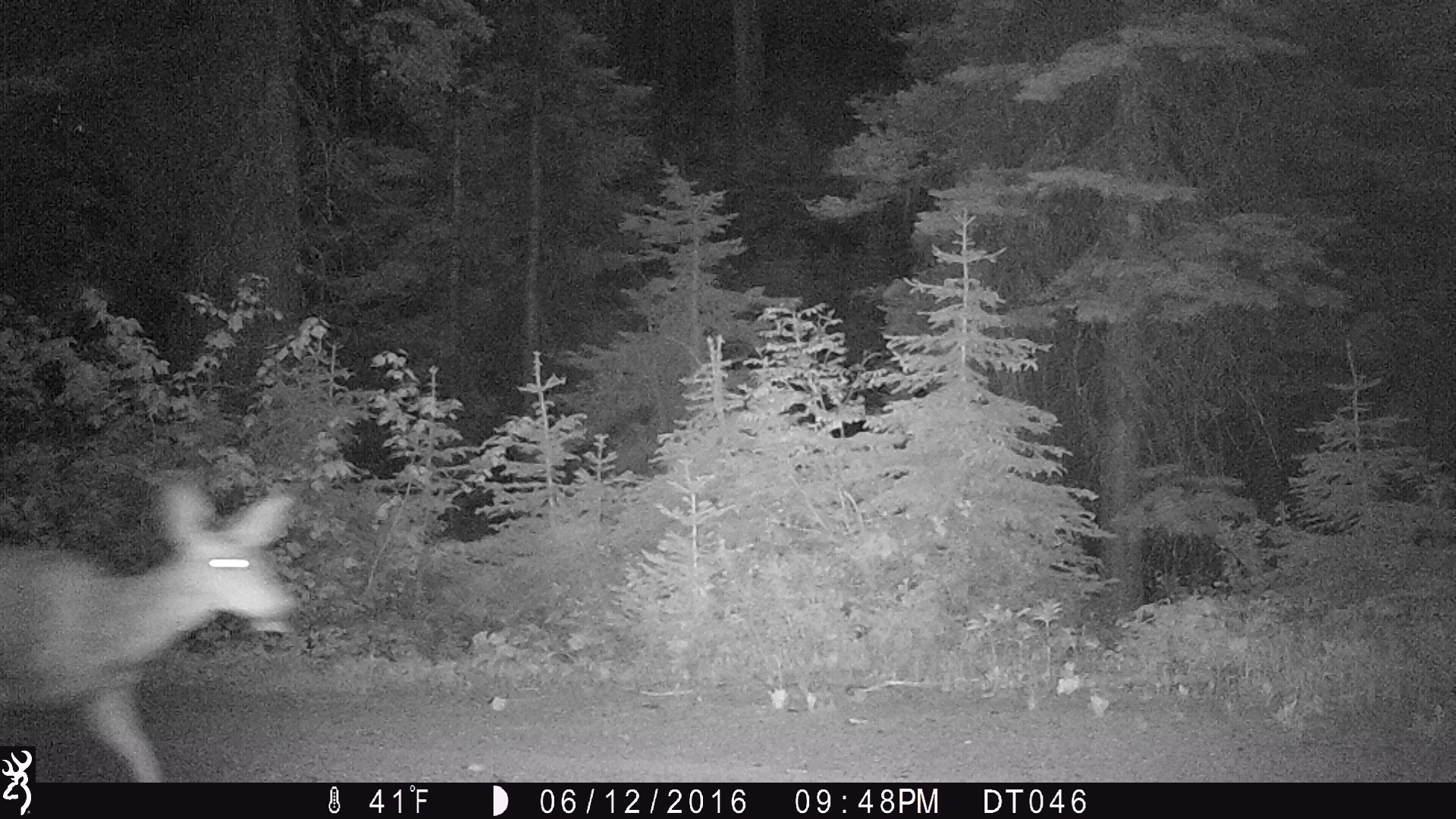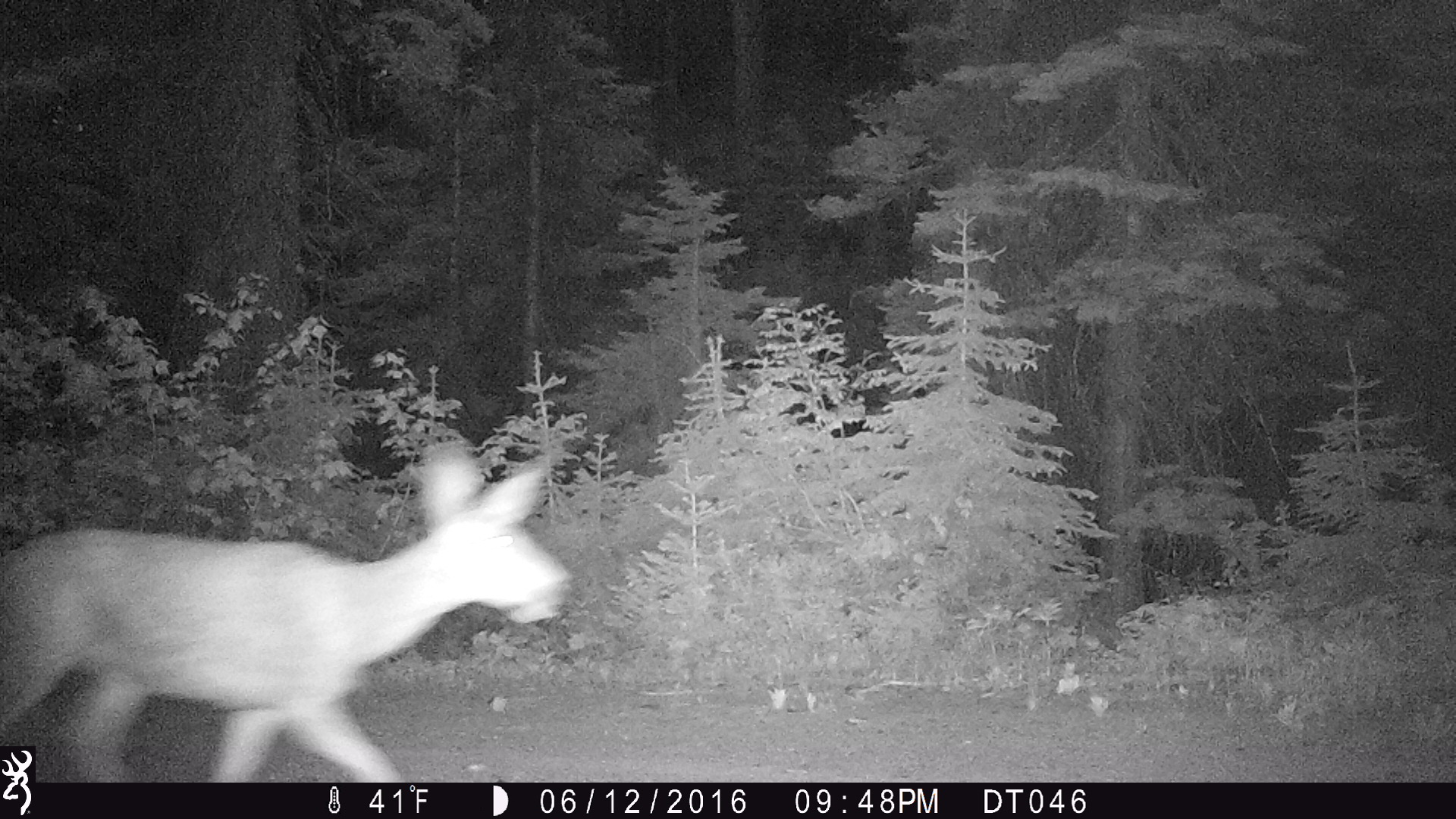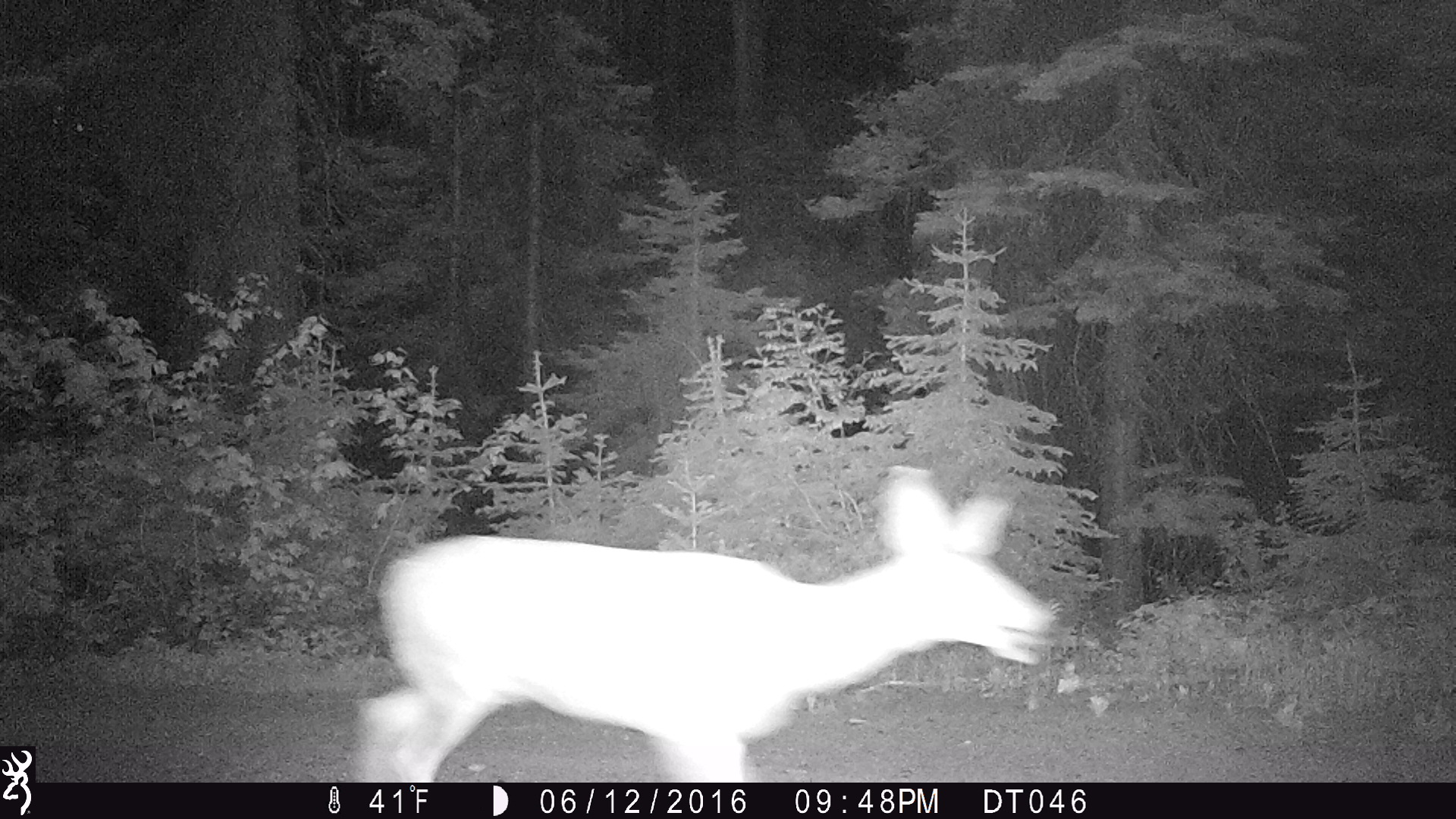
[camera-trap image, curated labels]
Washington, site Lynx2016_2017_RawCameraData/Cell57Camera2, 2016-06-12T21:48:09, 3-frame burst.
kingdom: Animalia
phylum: Chordata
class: Mammalia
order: Artiodactyla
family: Cervidae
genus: Odocoileus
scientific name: Odocoileus hemionus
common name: mule deer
Odocoileus hemionus (mule deer). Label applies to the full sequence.